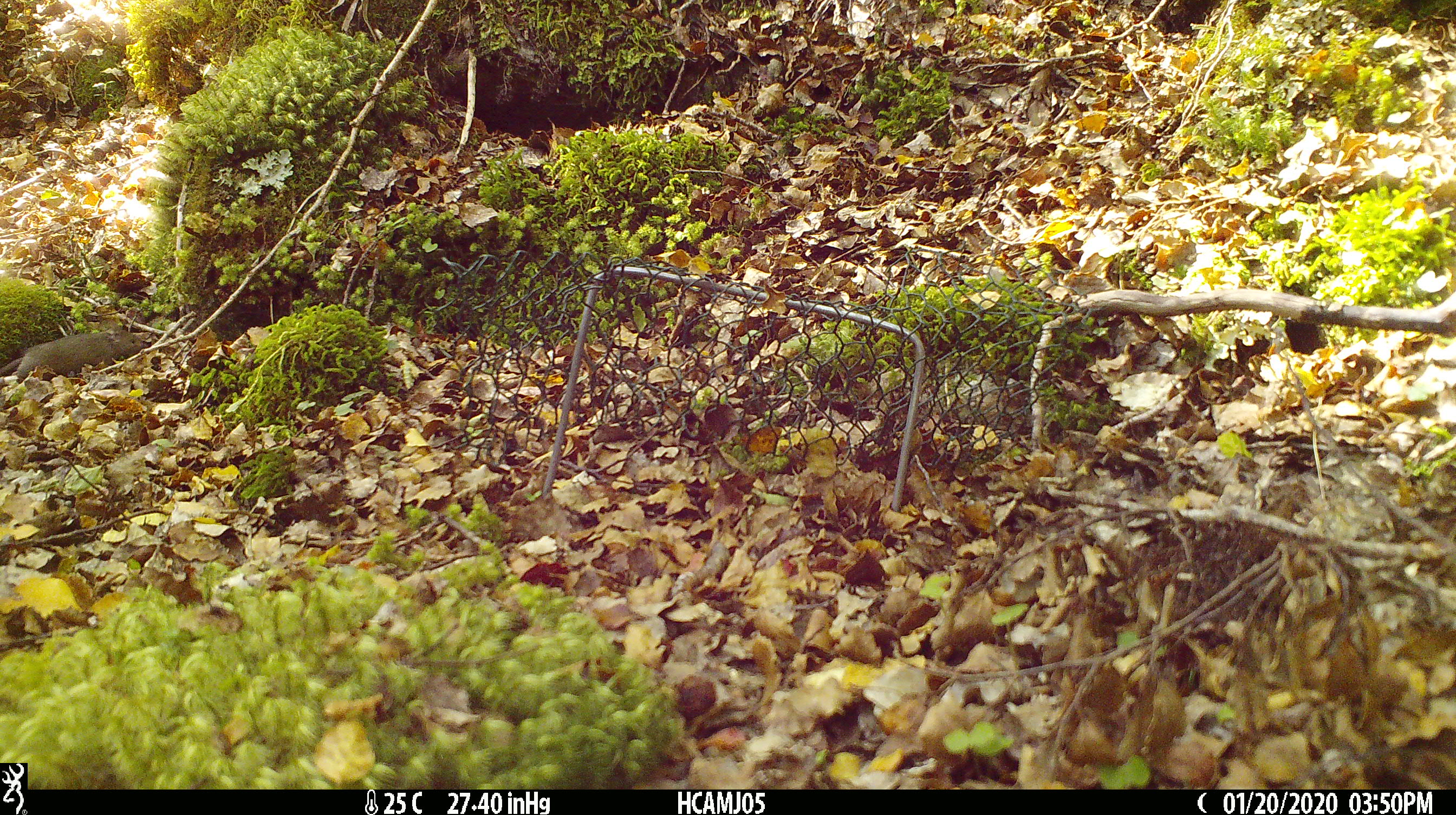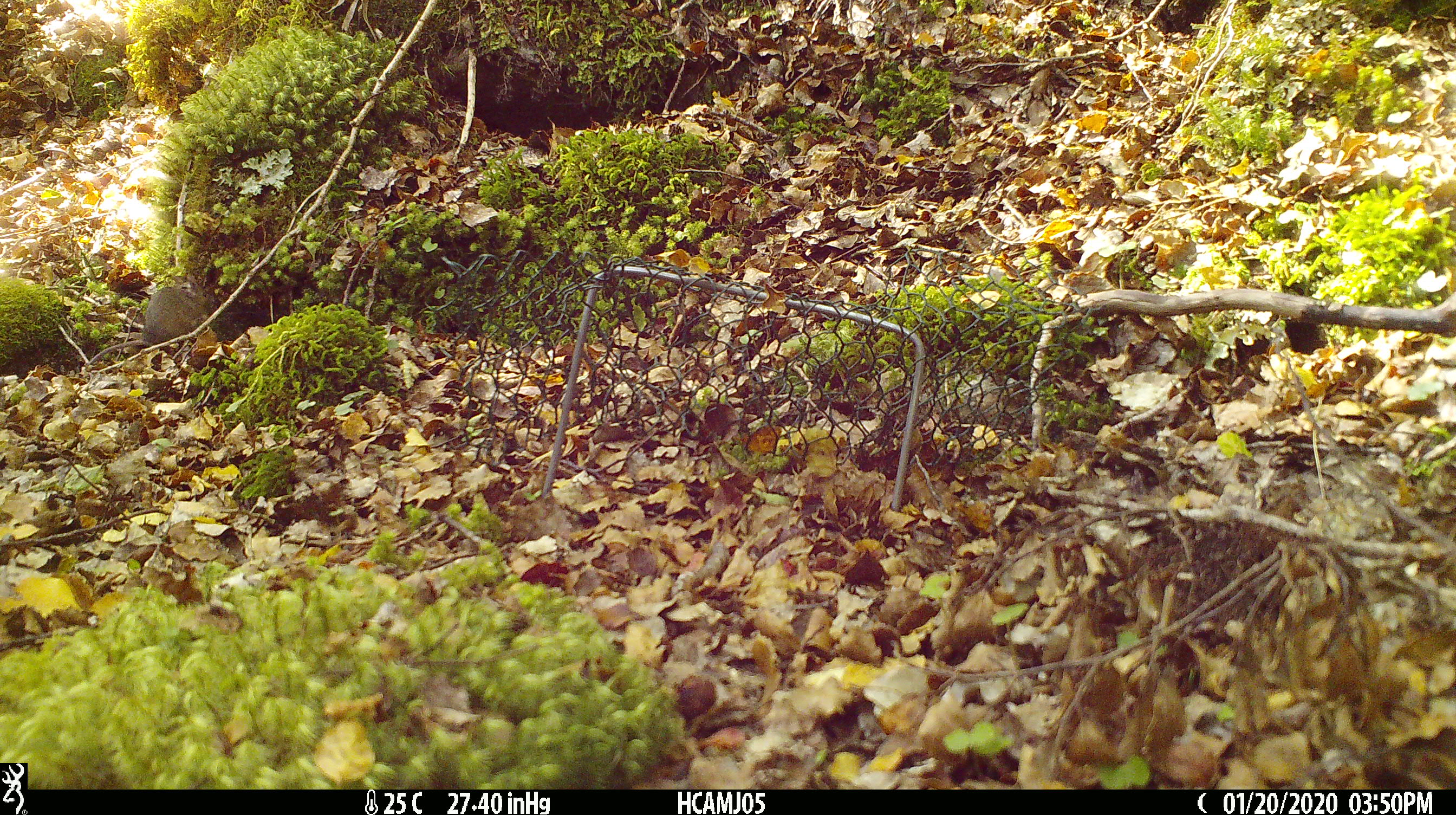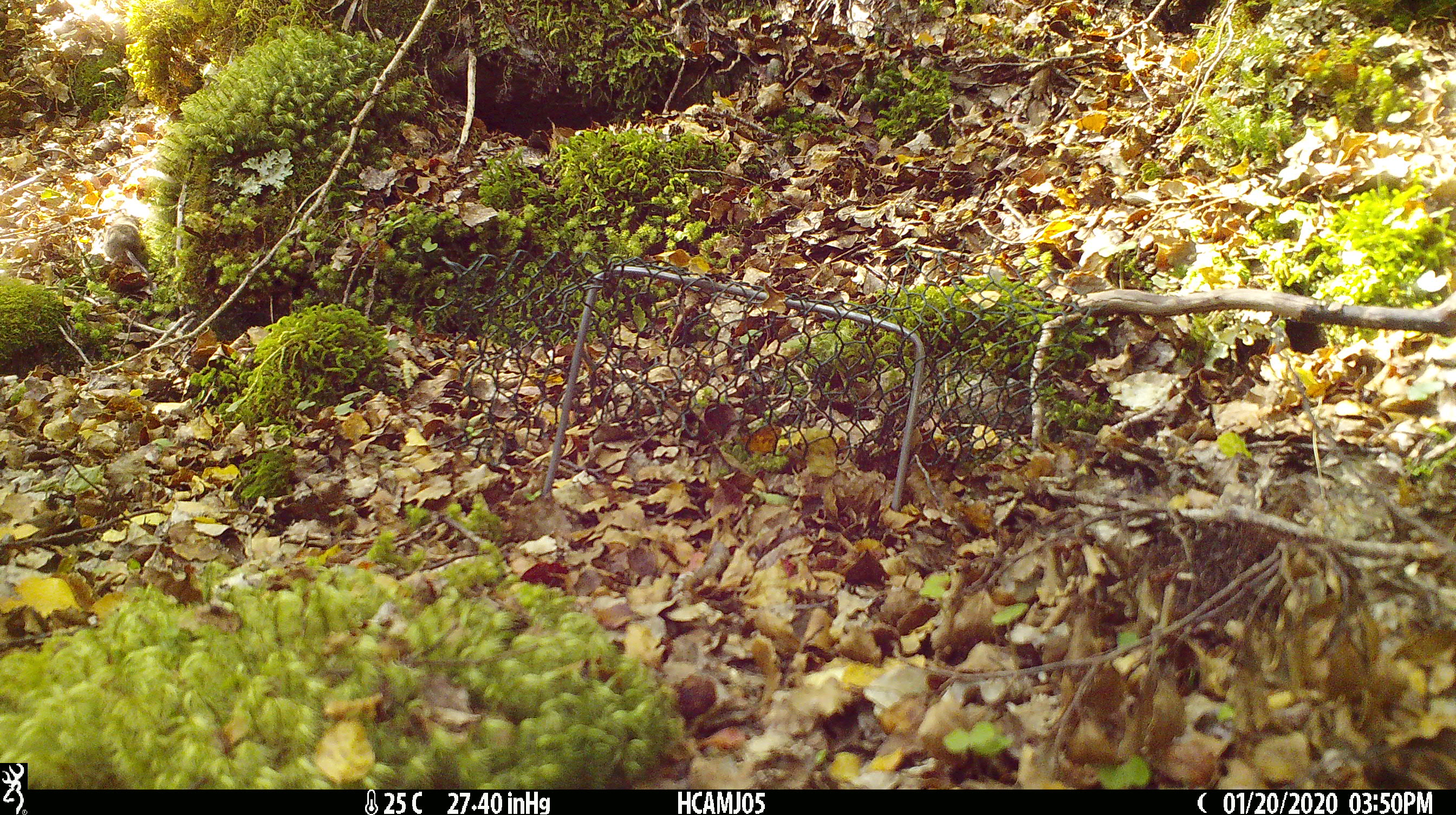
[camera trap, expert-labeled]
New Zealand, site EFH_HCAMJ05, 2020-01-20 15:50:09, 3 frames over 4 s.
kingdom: Animalia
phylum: Chordata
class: Mammalia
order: Rodentia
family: Muridae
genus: Mus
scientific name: Mus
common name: mouse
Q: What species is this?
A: Mouse (Mus).